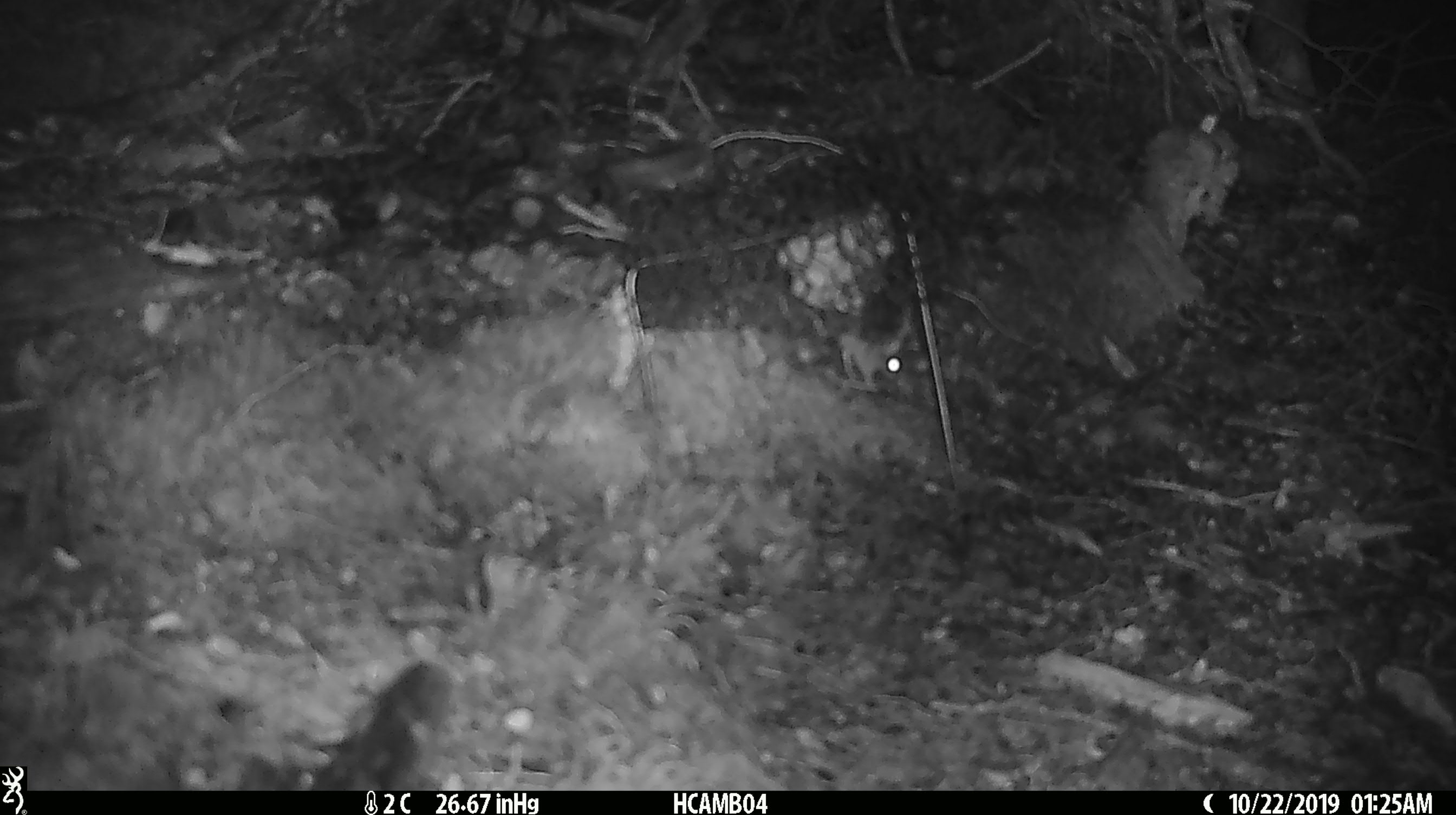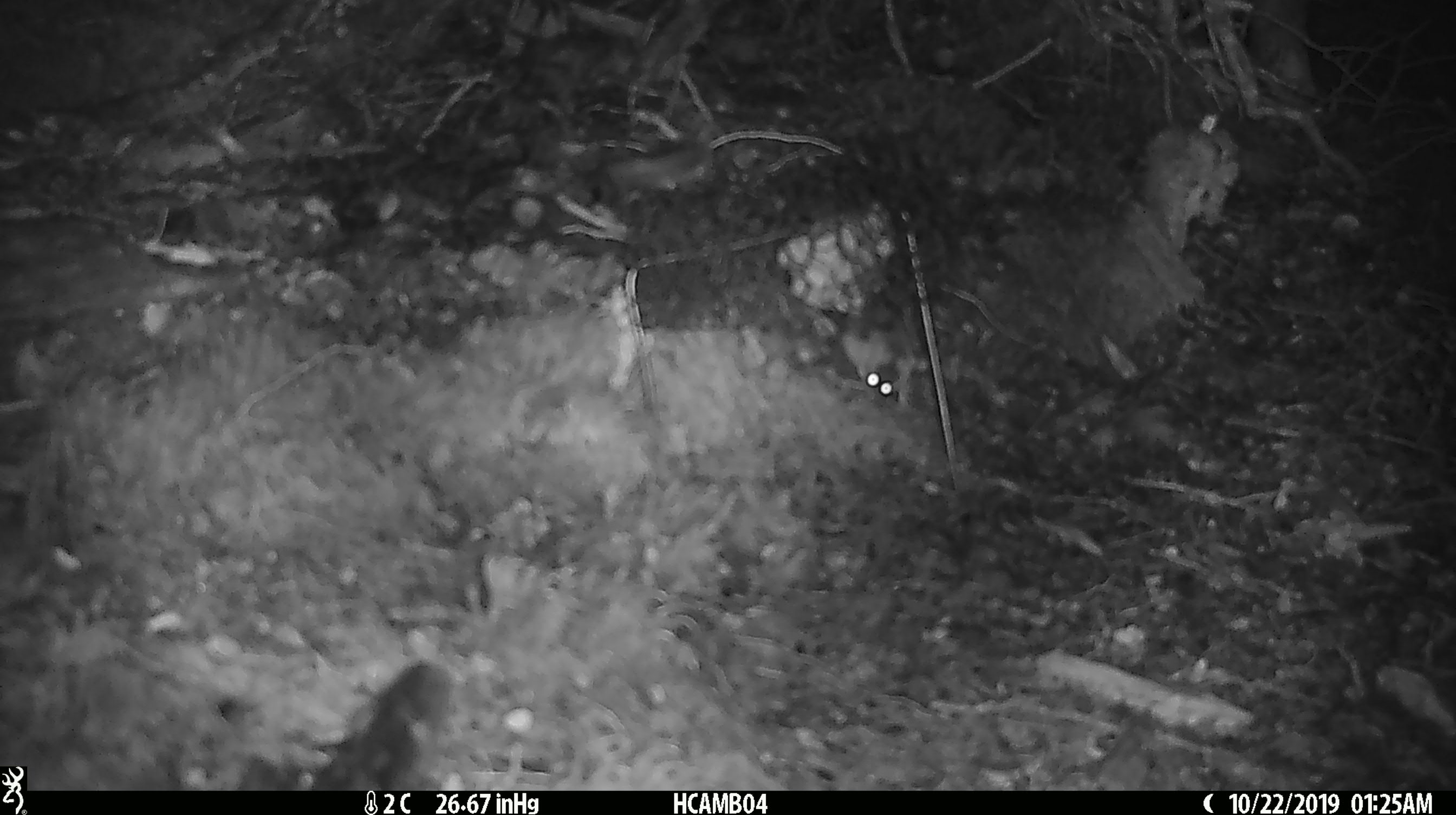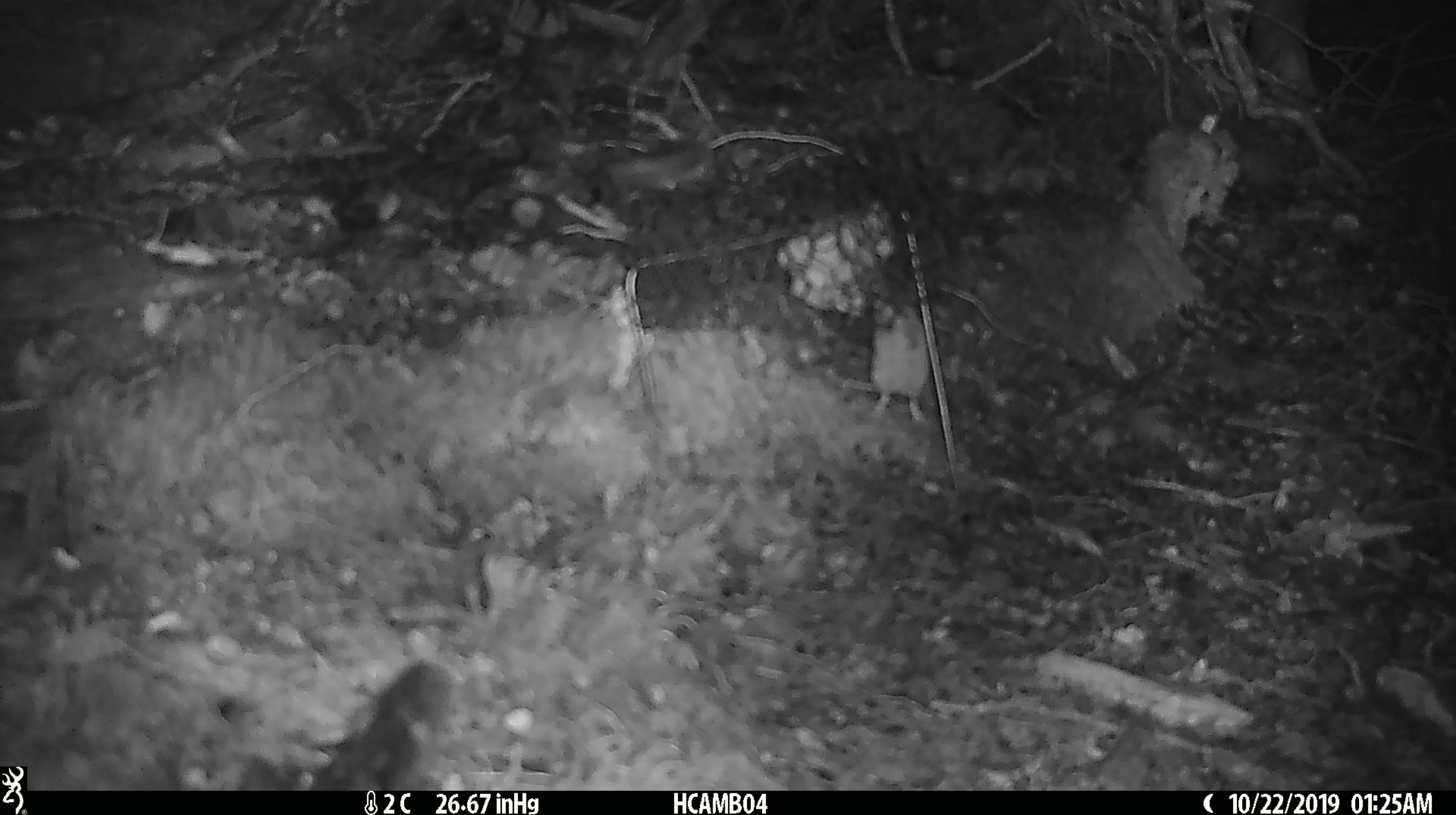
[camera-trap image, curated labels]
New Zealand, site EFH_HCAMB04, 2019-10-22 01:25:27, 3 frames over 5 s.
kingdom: Animalia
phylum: Chordata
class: Mammalia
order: Rodentia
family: Muridae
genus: Mus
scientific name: Mus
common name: mouse